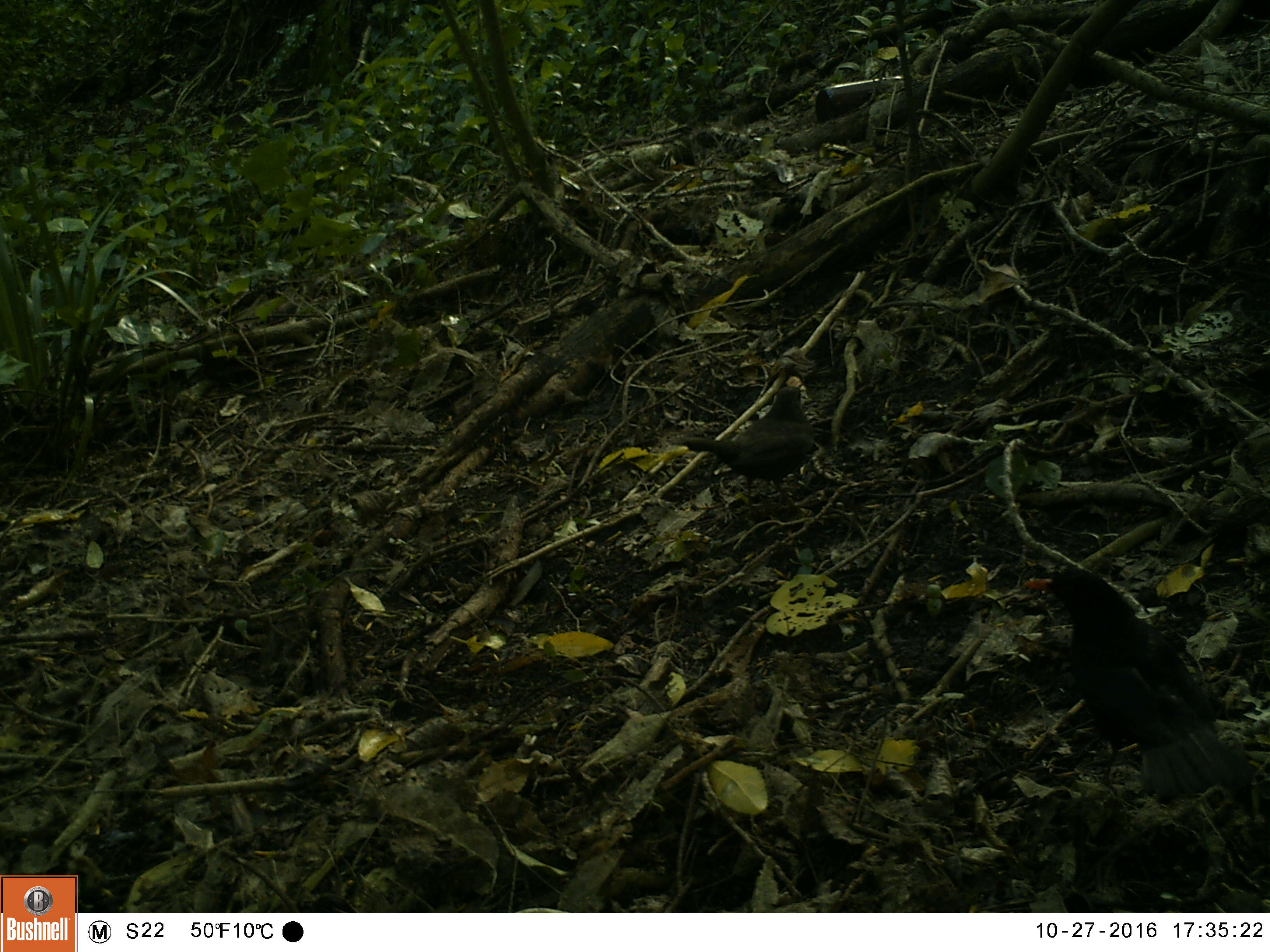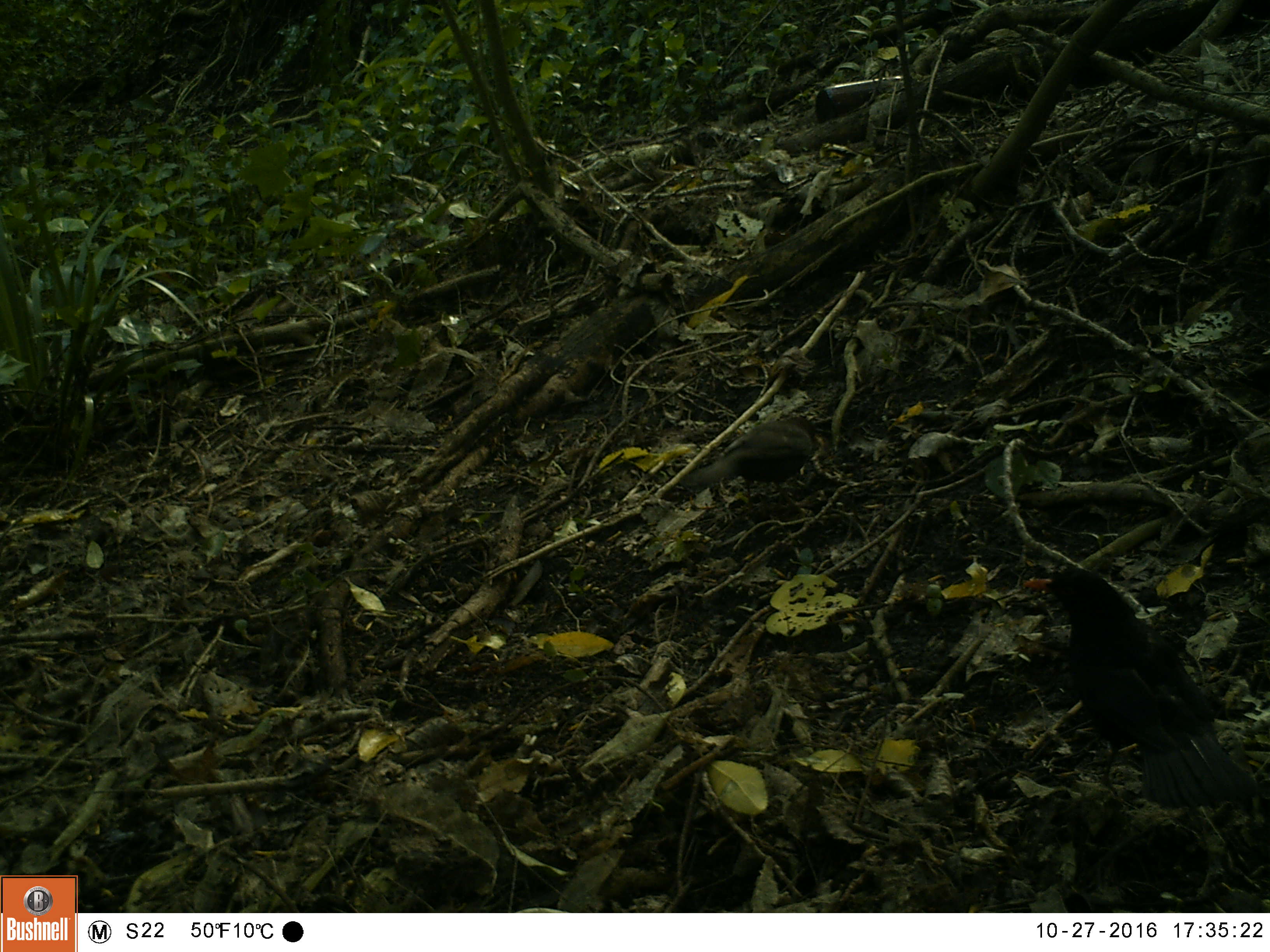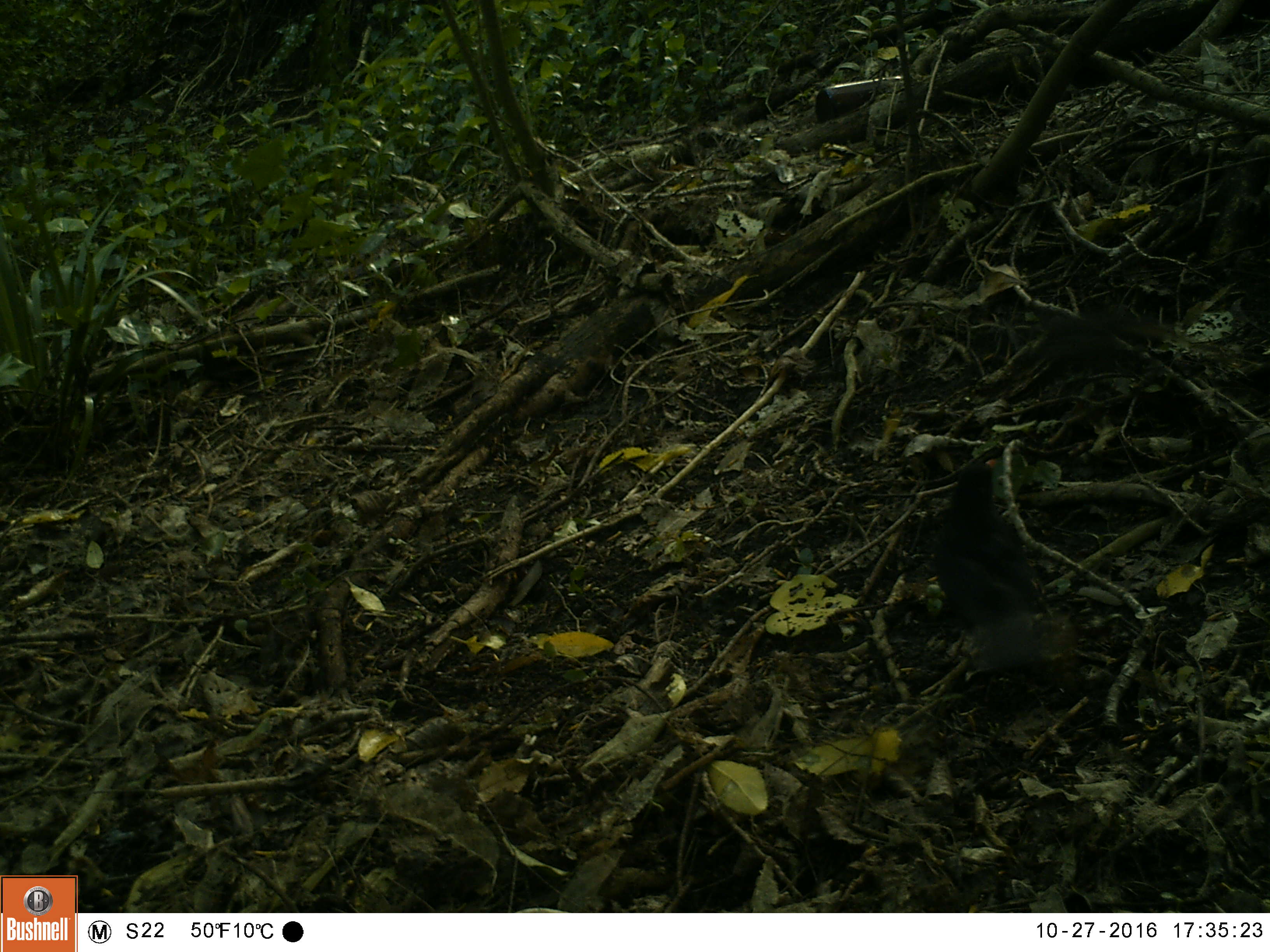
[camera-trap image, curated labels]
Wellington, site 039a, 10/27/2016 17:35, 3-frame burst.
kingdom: Animalia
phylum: Chordata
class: Aves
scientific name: Aves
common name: bird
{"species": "bird (Aves)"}